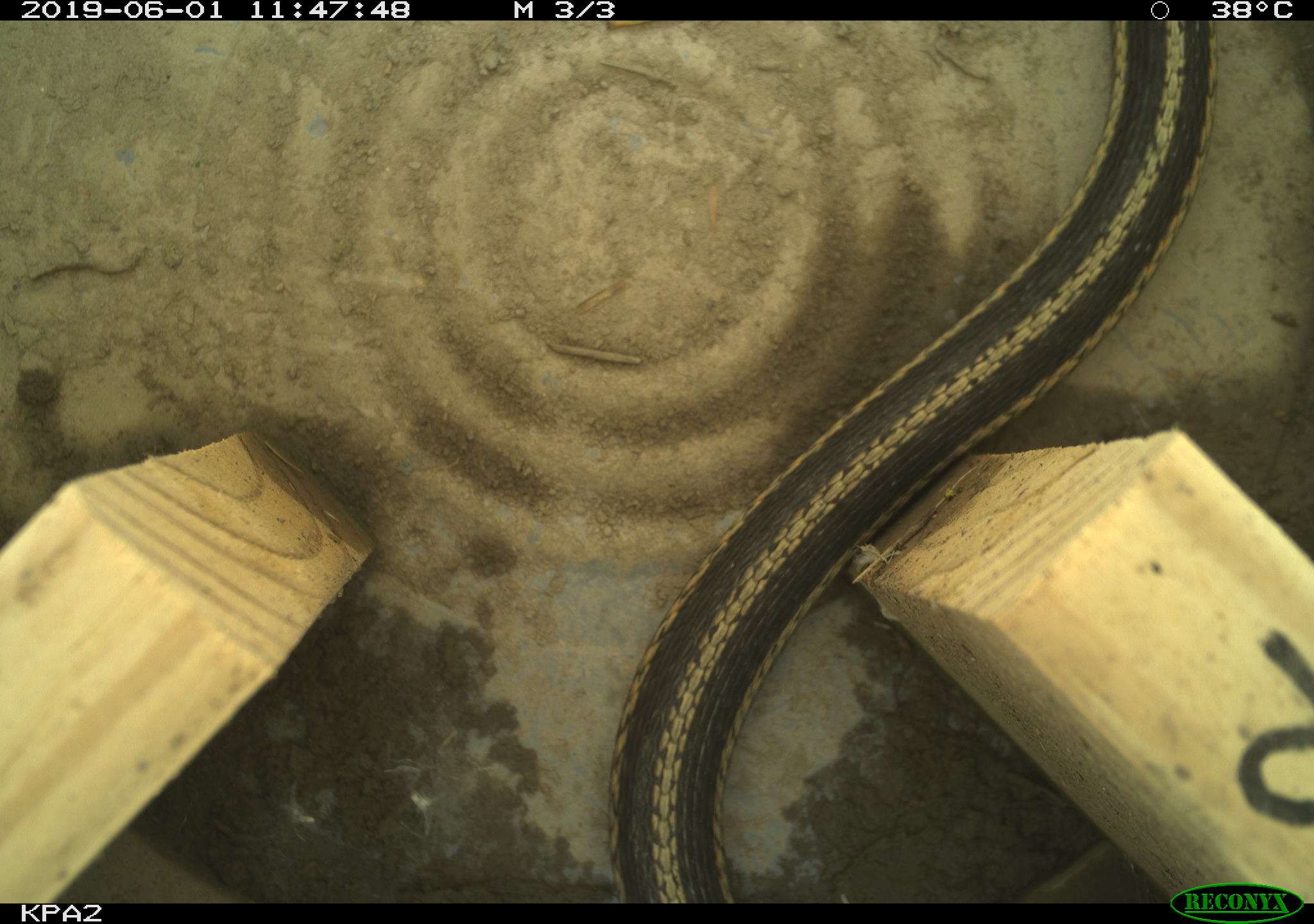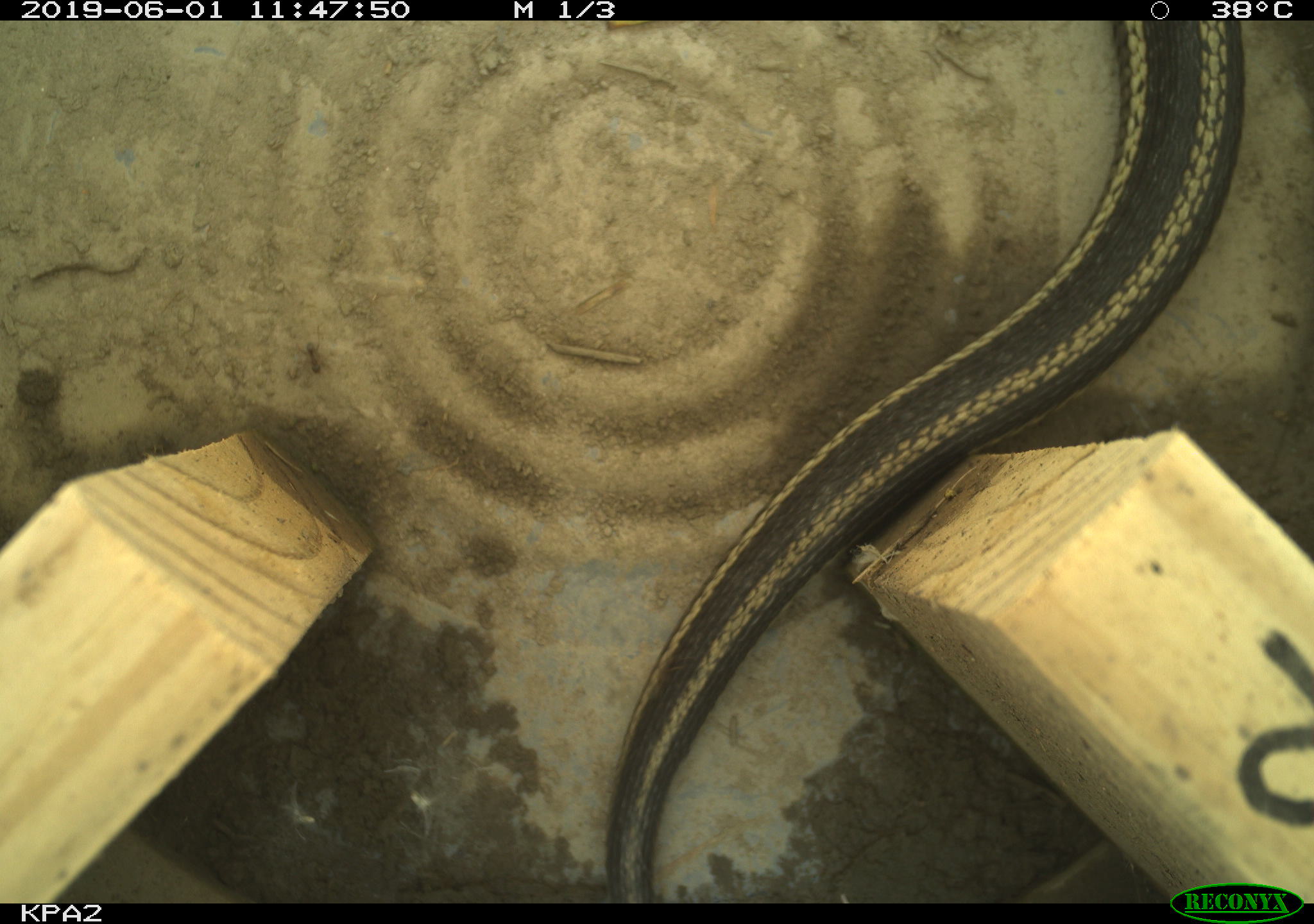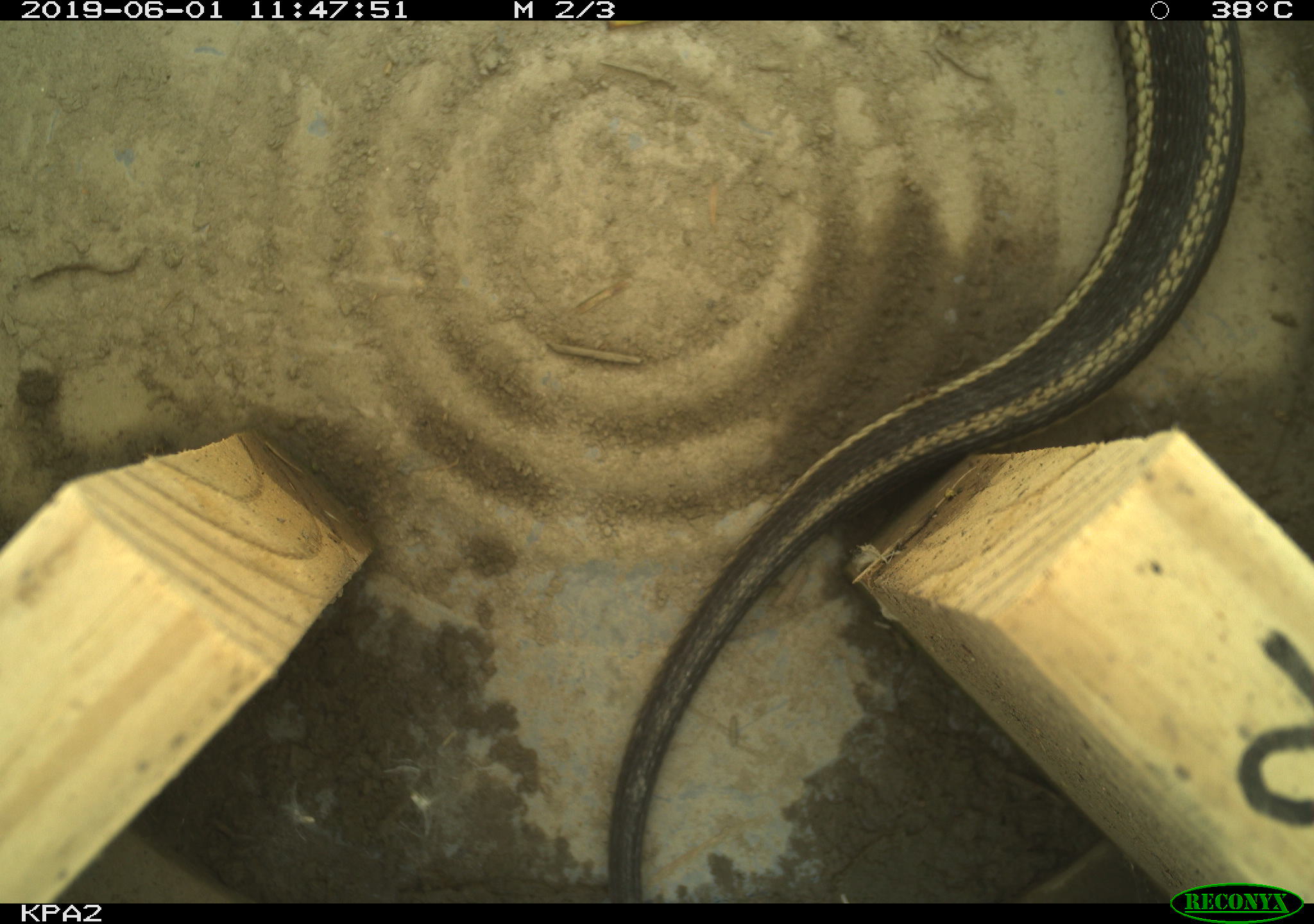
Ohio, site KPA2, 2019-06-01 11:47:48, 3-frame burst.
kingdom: Animalia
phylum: Chordata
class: Reptilia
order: Squamata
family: Colubridae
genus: Thamnophis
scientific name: Thamnophis sirtalis sirtalis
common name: eastern gartersnake